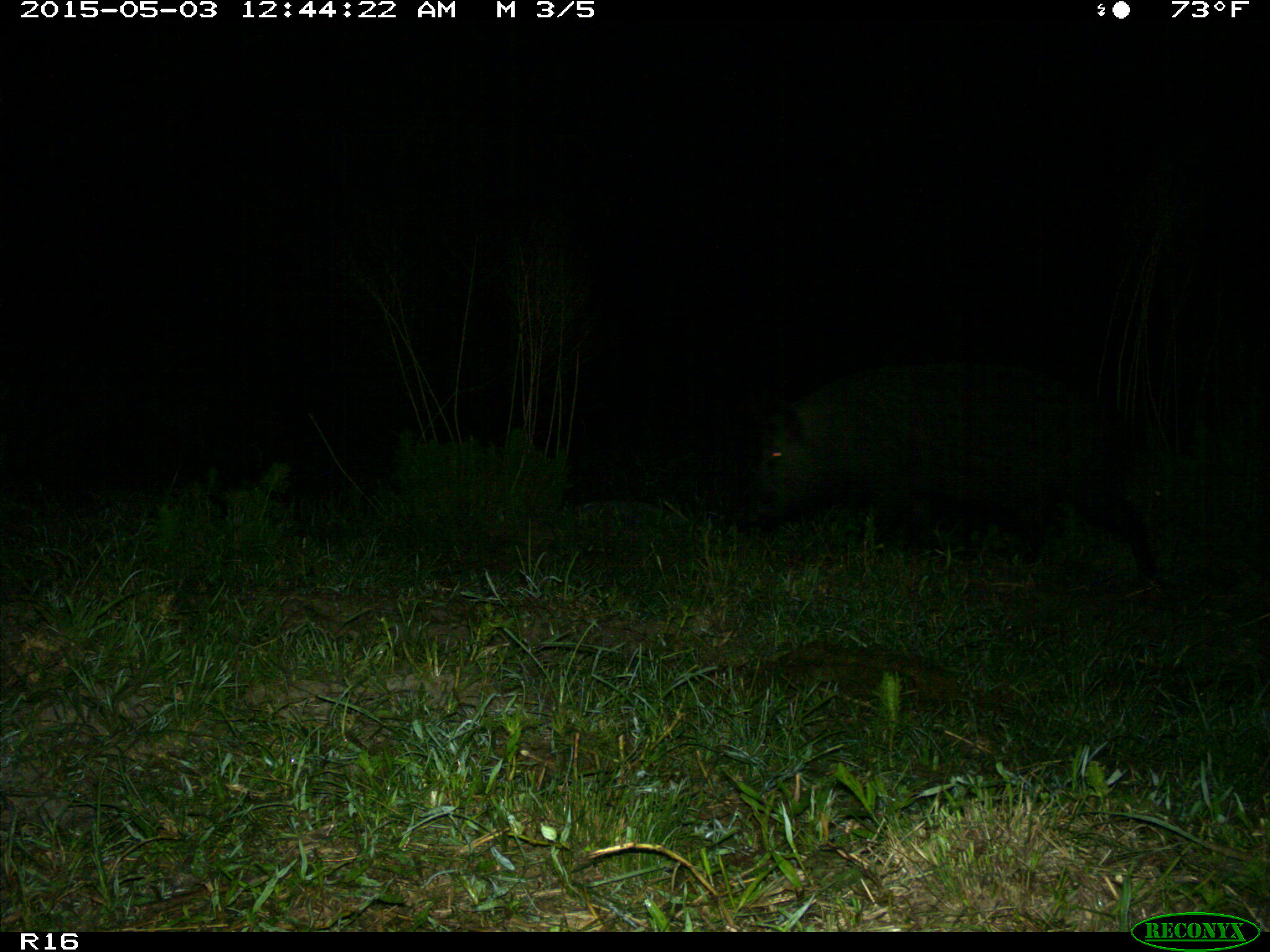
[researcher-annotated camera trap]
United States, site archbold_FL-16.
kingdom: Animalia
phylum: Chordata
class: Mammalia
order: Artiodactyla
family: Suidae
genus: Sus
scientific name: Sus scrofa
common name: wild boar